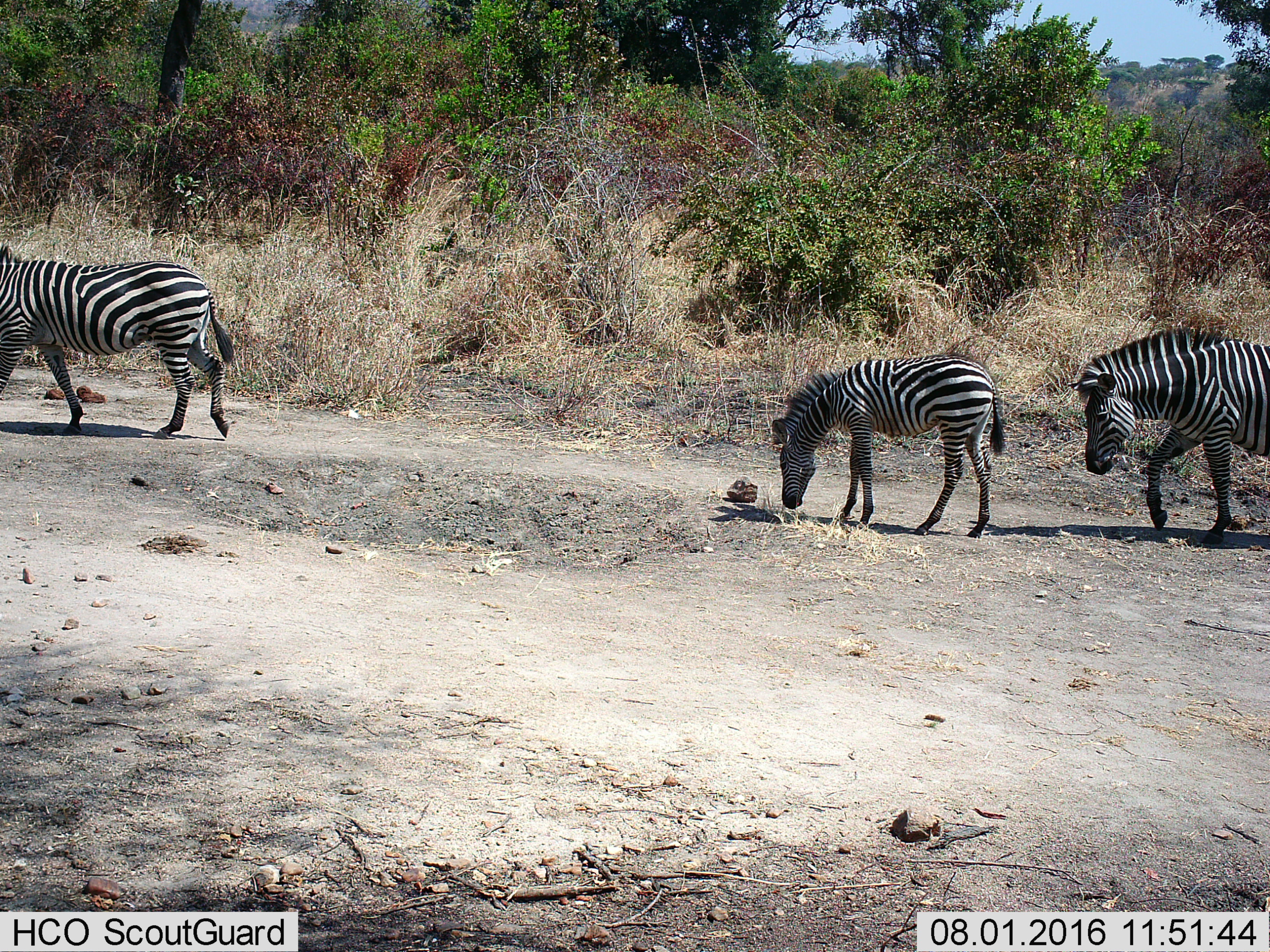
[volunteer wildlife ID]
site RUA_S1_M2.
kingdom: Animalia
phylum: Chordata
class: Mammalia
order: Perissodactyla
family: Equidae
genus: Equus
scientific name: Equus quagga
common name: plains zebra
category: zebraplains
Zebraplains (plains zebra) (Equus quagga), count 3. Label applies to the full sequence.